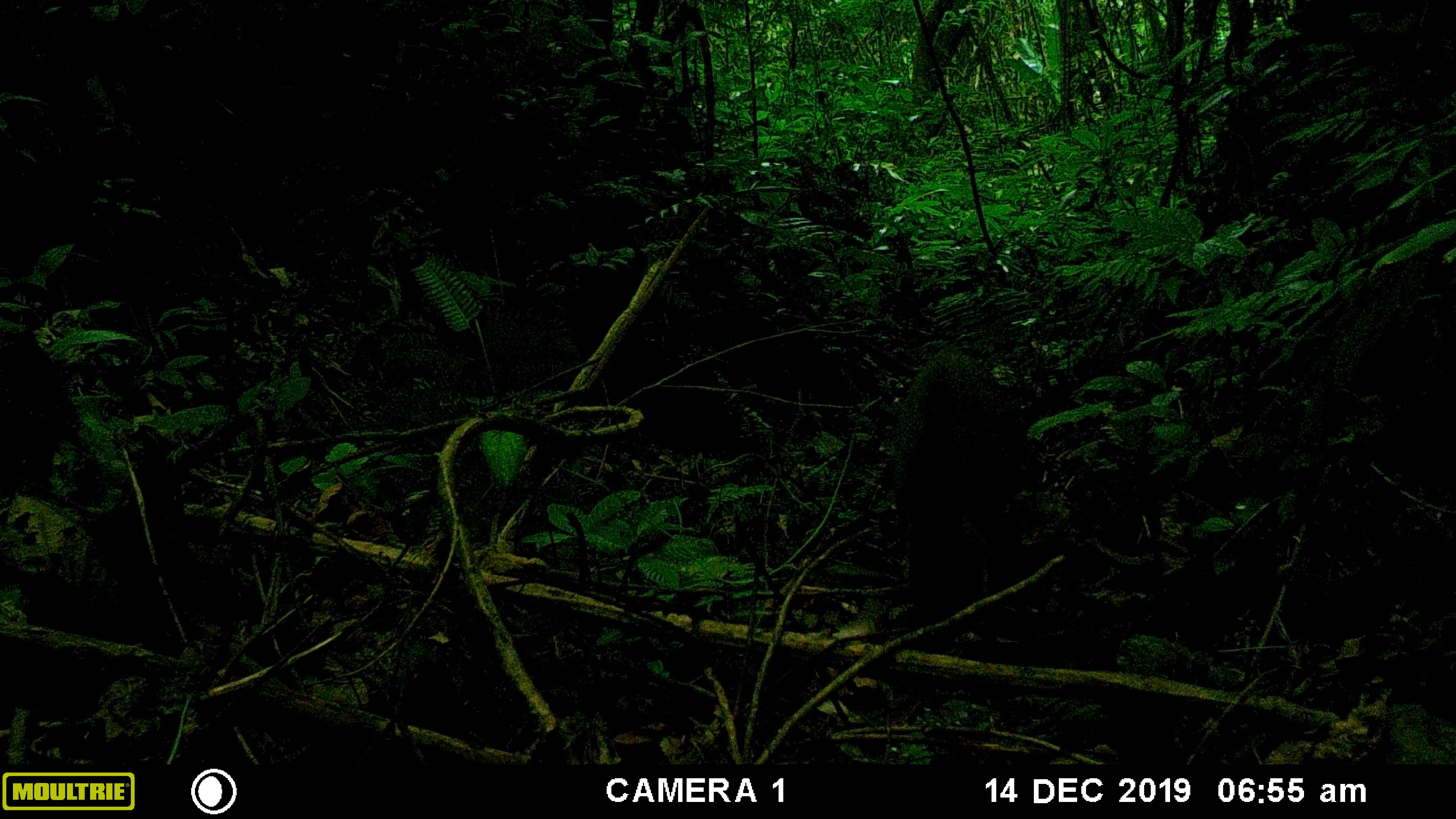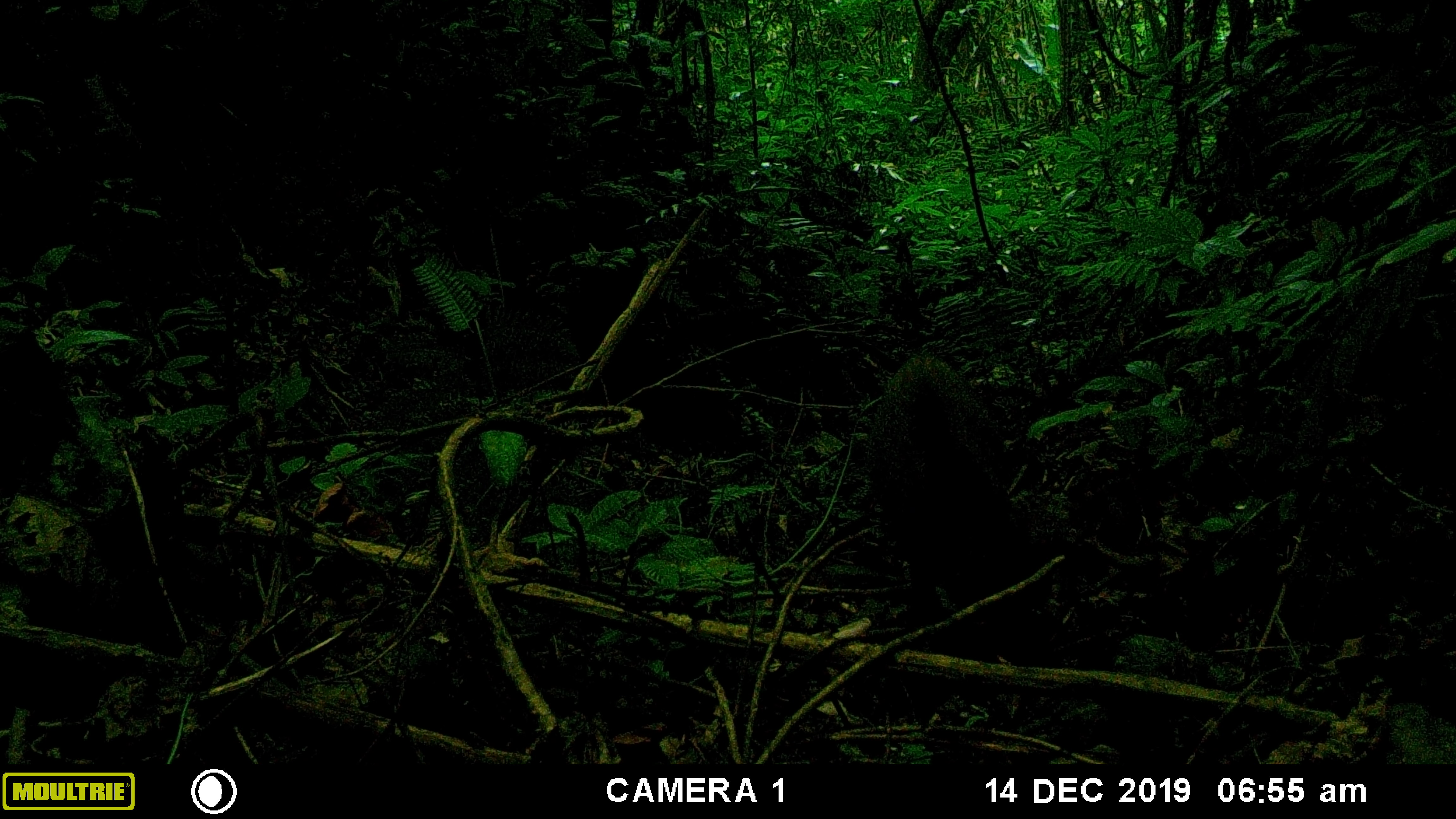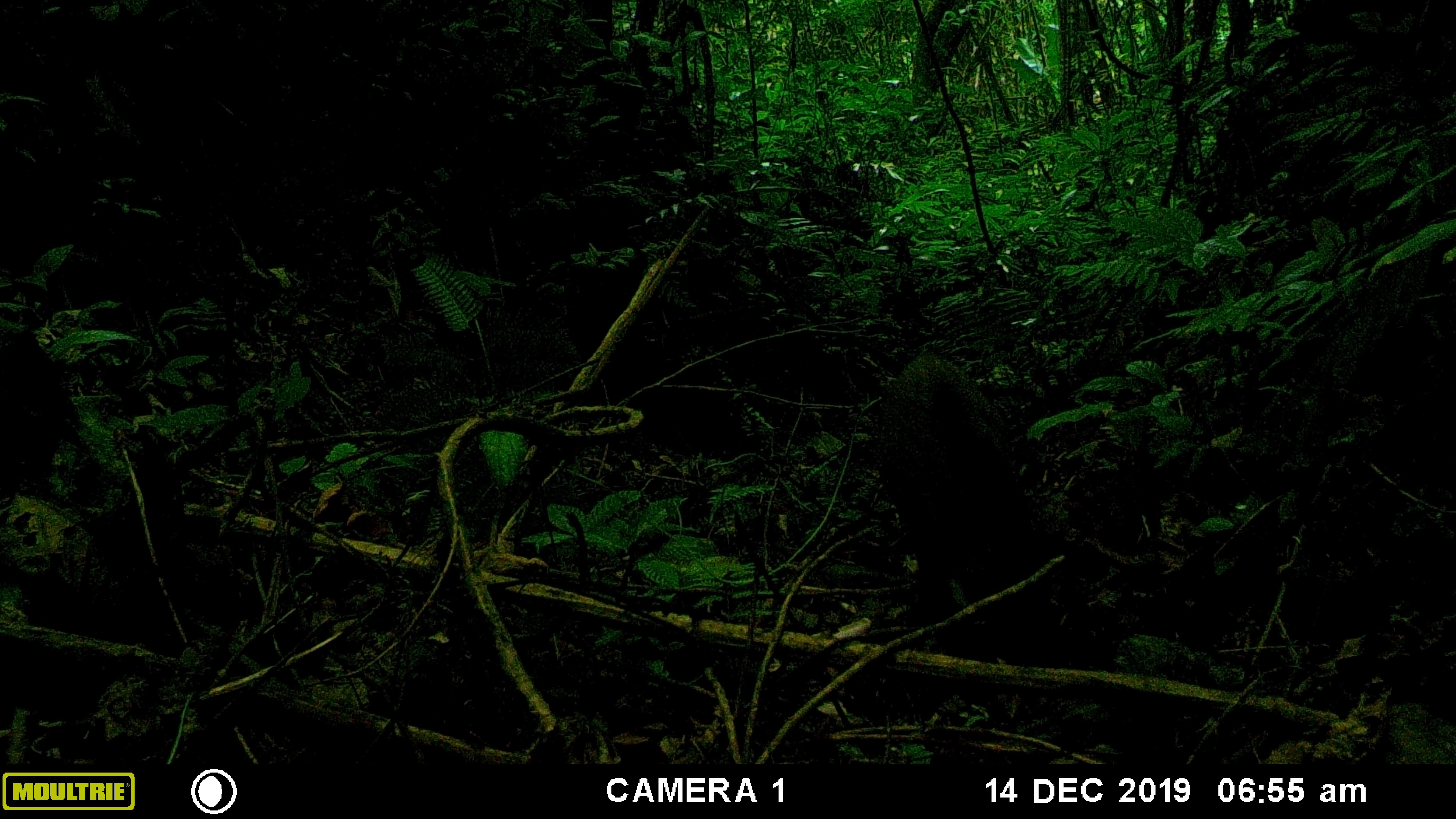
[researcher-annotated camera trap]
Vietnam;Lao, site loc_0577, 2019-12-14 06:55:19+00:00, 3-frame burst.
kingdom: Animalia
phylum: Chordata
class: Mammalia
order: Artiodactyla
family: Suidae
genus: Sus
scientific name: Sus scrofa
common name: eurasian wild pig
Eurasian wild pig (Sus scrofa). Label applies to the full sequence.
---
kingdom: Animalia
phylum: Chordata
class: Aves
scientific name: Aves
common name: bird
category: unidentified bird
Unidentified bird (bird) (Aves). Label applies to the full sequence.